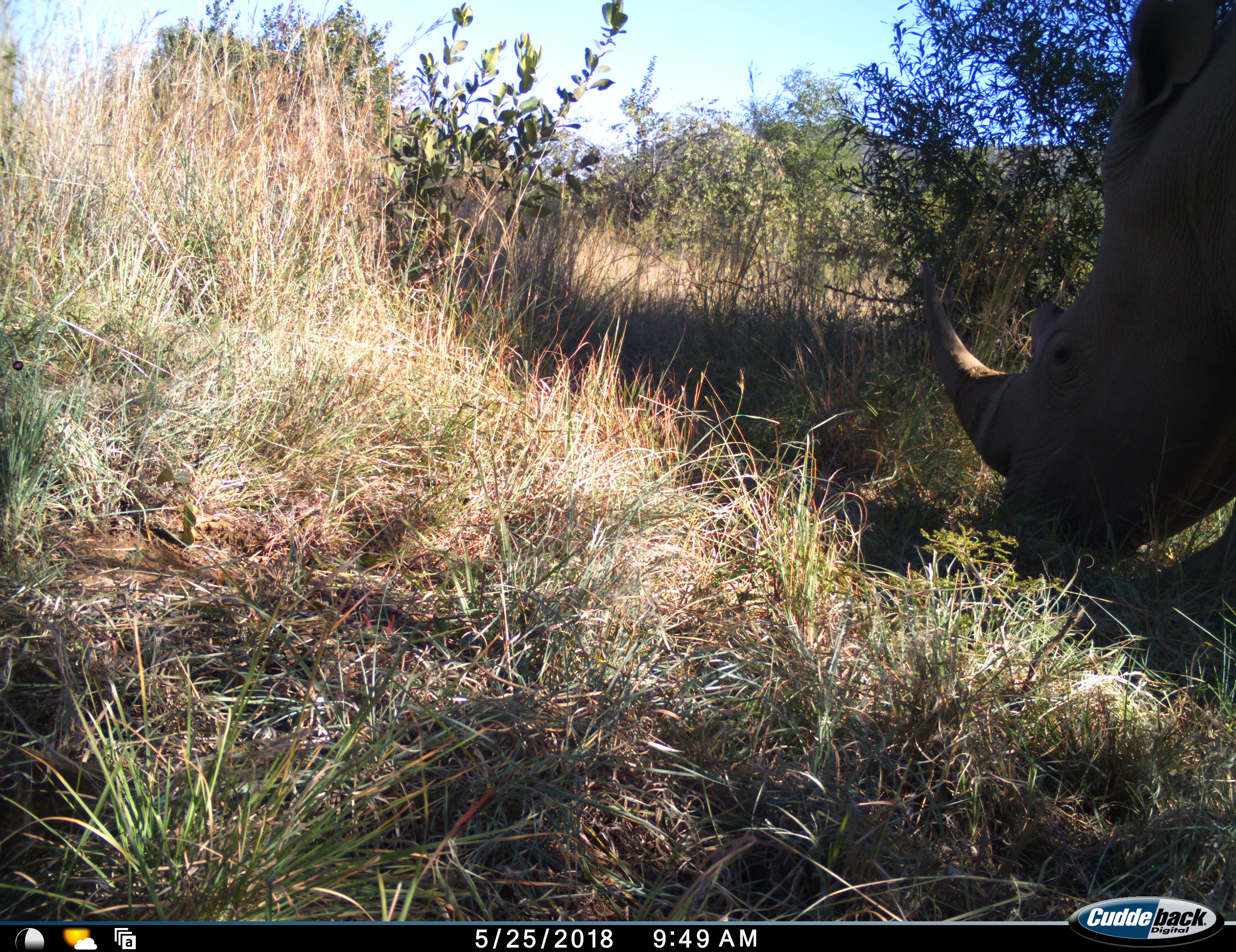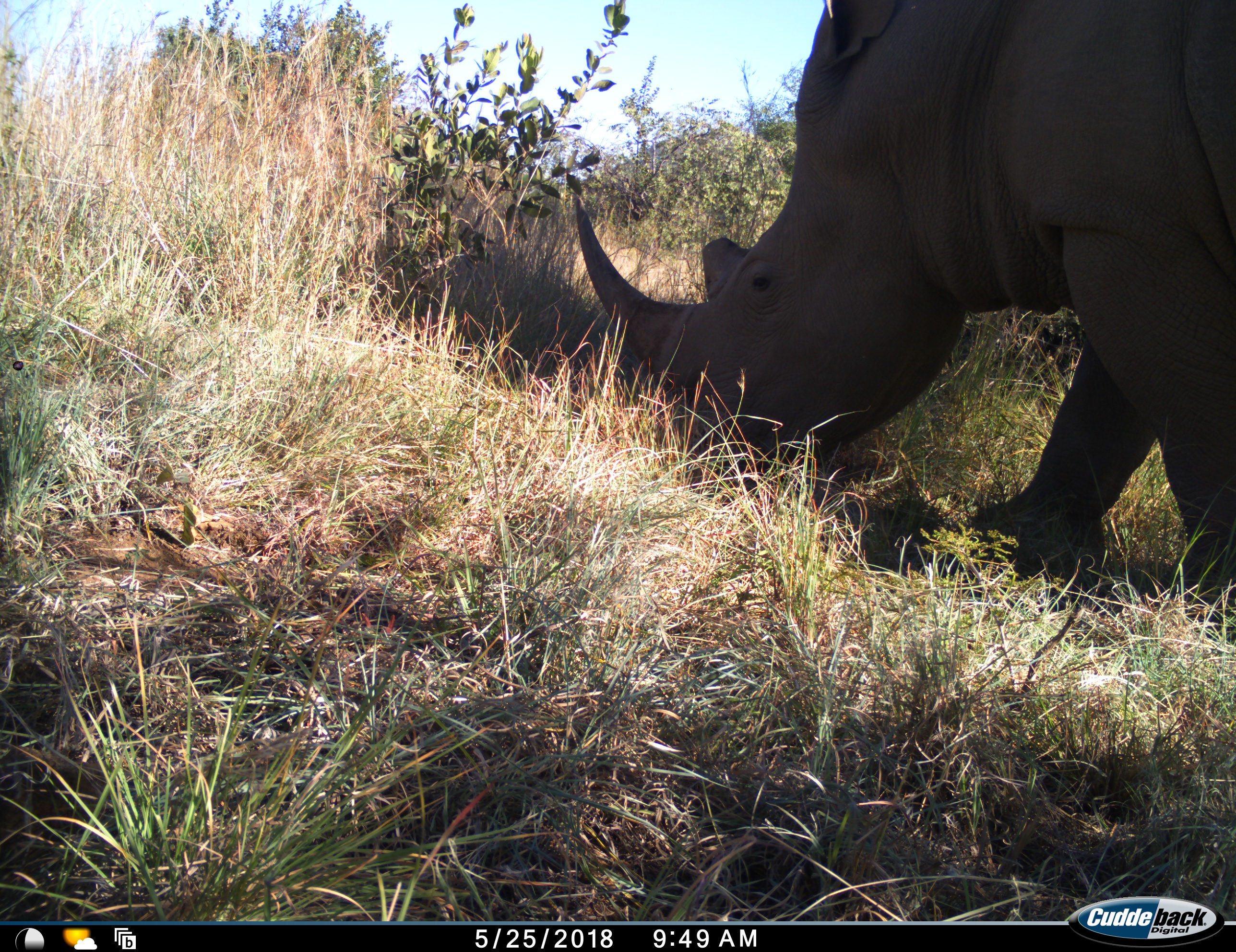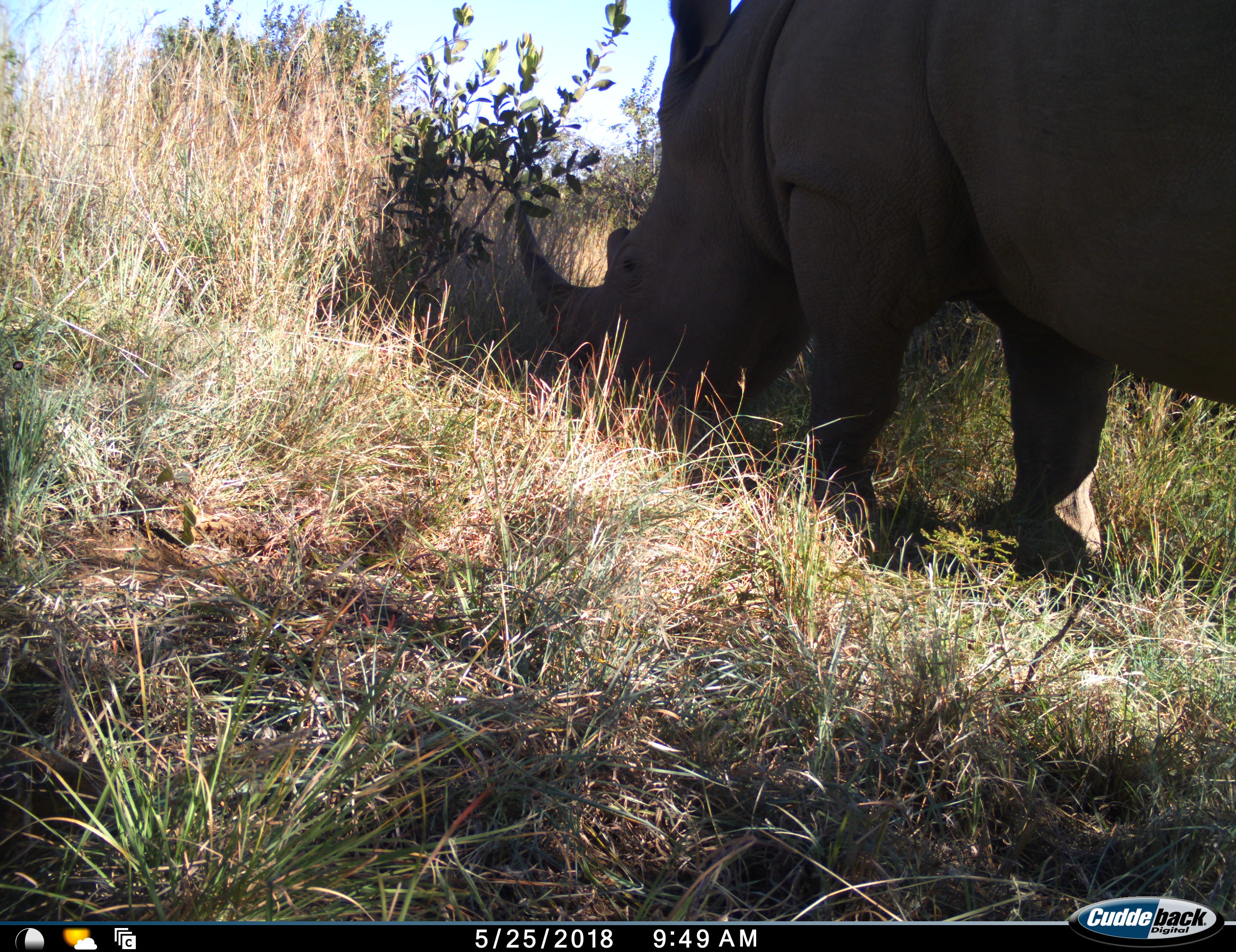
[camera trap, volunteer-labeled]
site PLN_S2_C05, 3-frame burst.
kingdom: Animalia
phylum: Chordata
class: Mammalia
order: Perissodactyla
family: Rhinocerotidae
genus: Ceratotherium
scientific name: Ceratotherium simum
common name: white rhinoceros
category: rhinoceroswhite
Rhinoceroswhite (white rhinoceros) (Ceratotherium simum), count 1. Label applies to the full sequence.